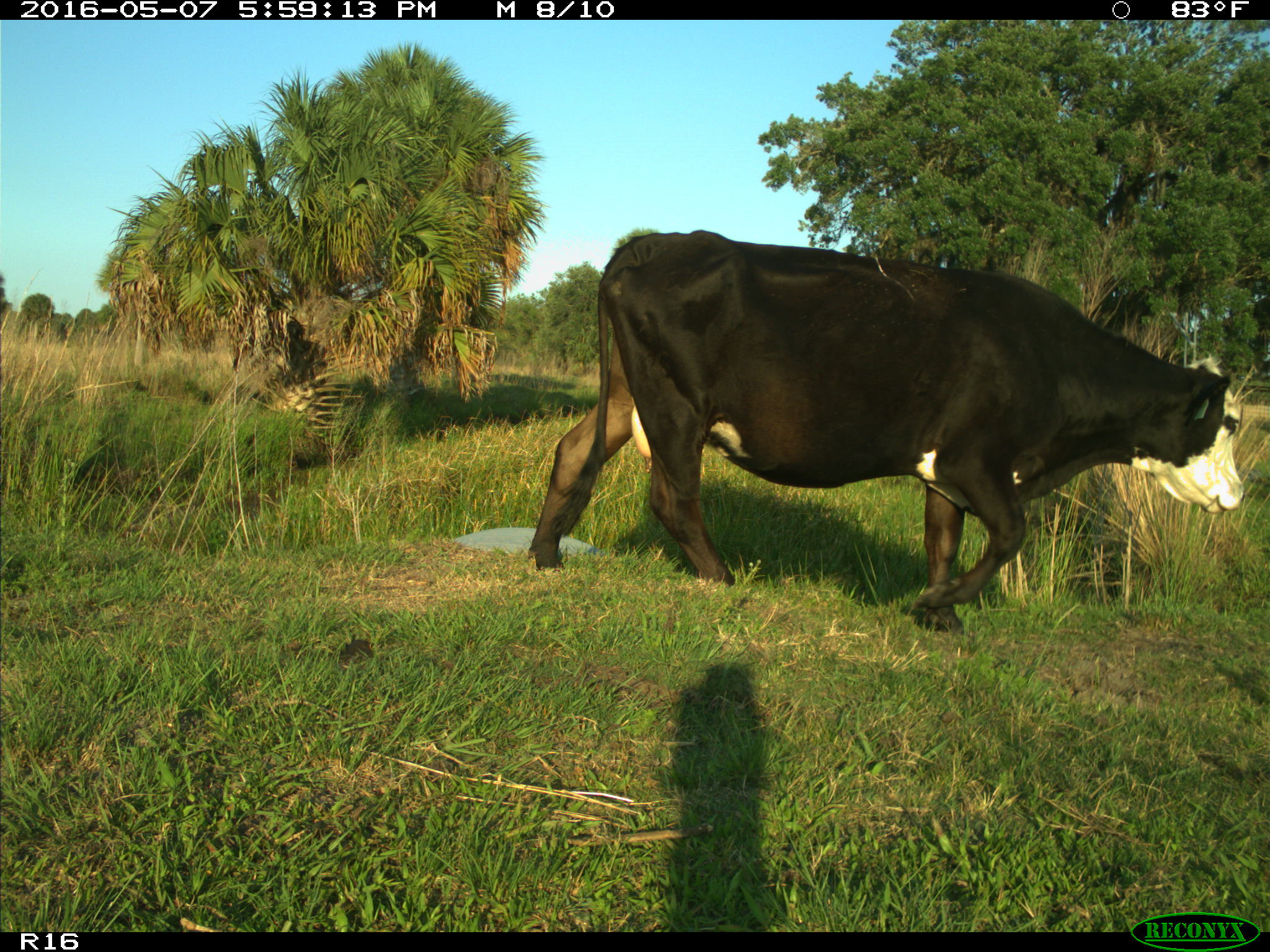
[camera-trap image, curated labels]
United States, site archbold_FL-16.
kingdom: Animalia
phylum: Chordata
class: Mammalia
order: Artiodactyla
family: Bovidae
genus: Bos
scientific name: Bos taurus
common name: domestic cow